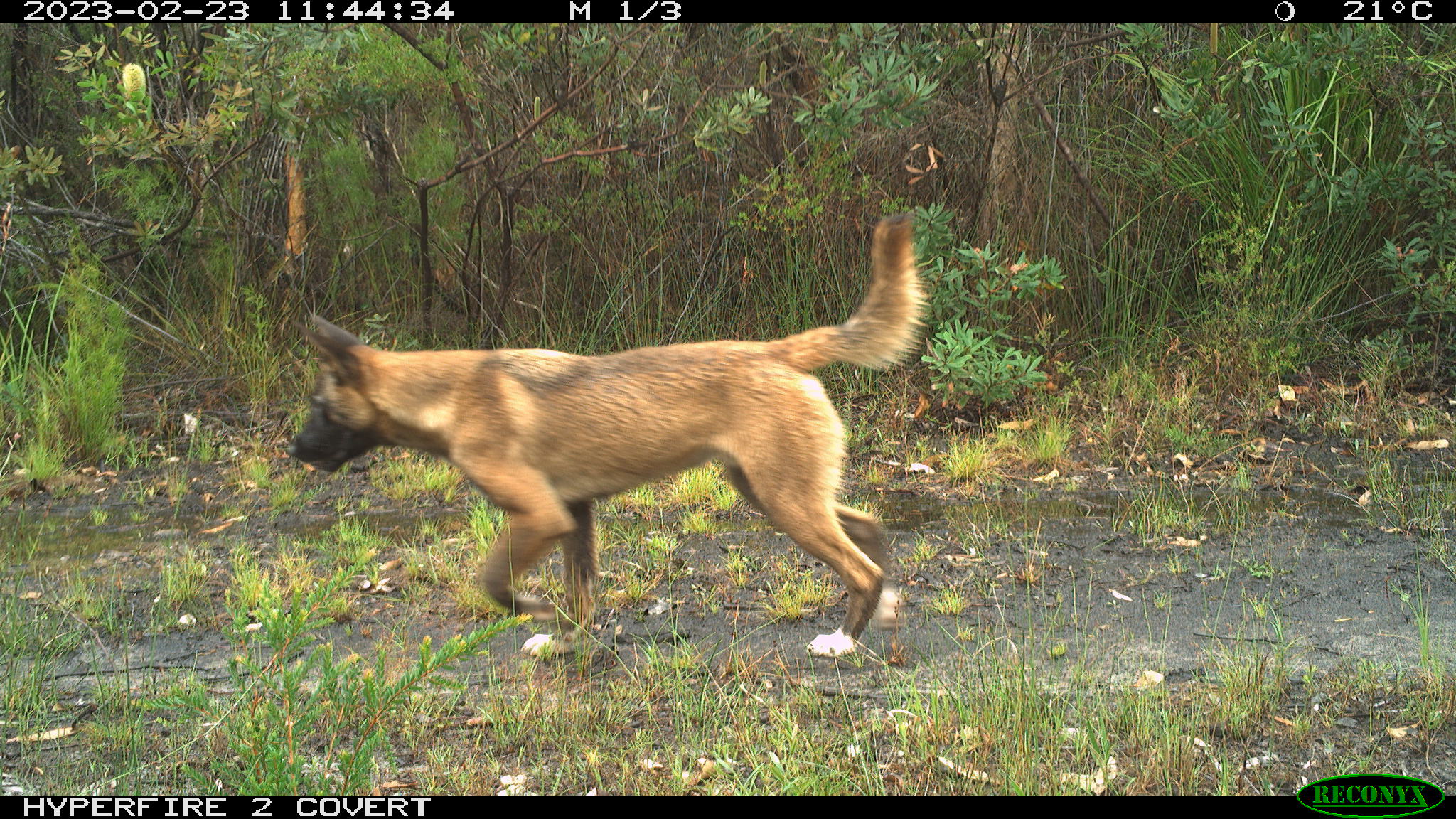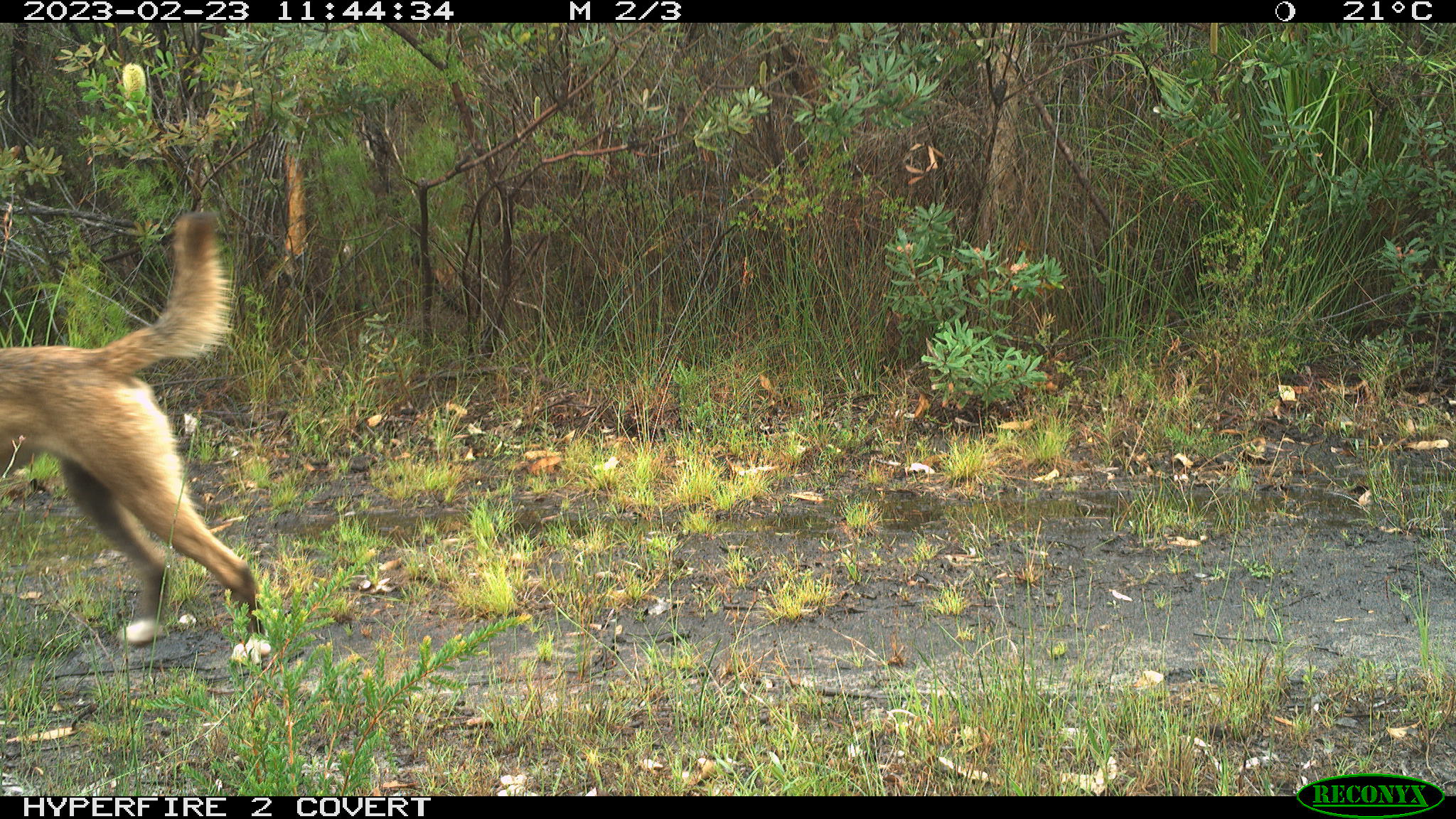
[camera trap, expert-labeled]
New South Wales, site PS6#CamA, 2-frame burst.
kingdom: Animalia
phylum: Chordata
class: Mammalia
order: Carnivora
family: Canidae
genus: Canis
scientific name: Canis familiaris dingo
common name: dingo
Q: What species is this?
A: Dingo (Canis familiaris dingo).